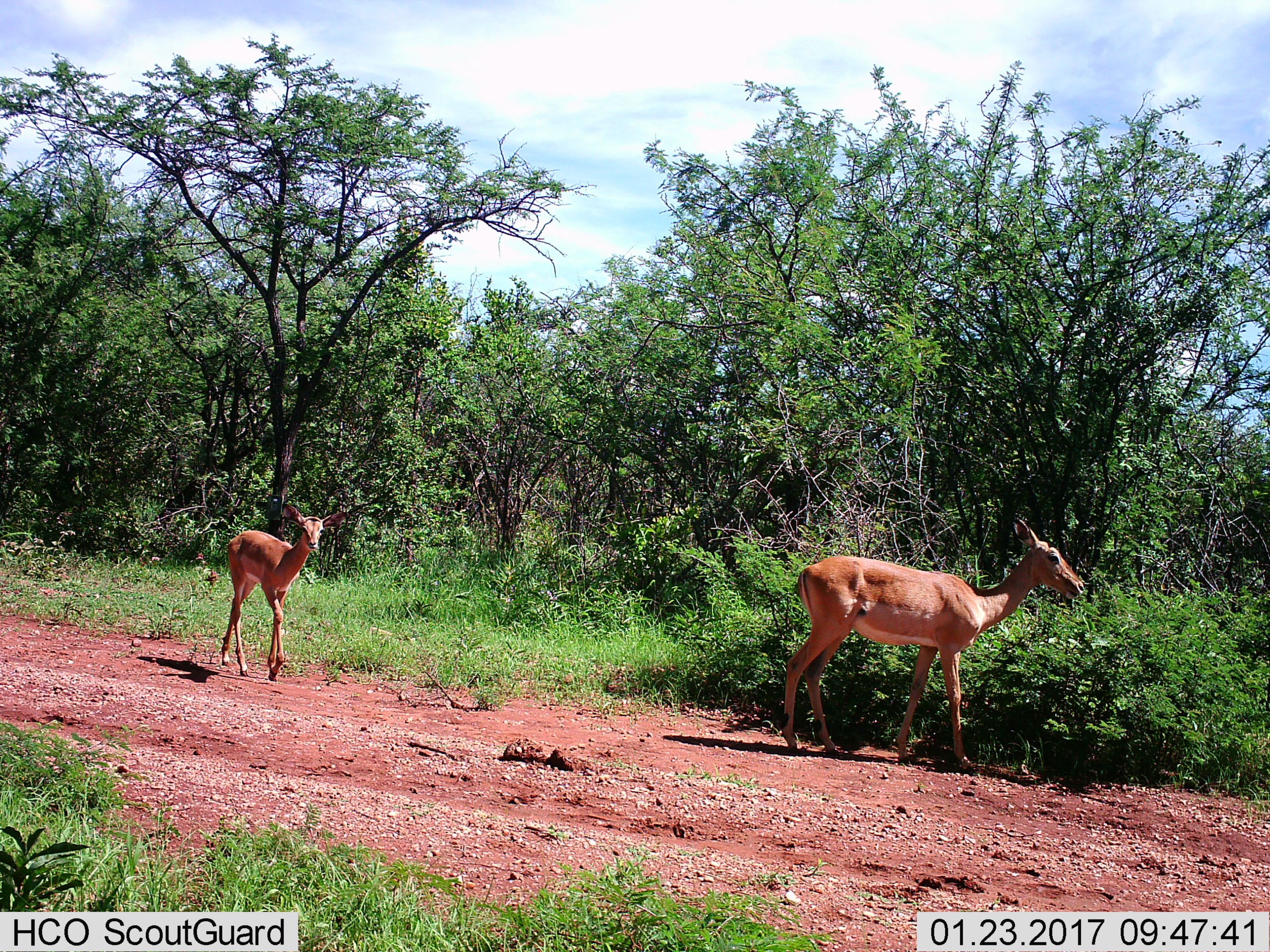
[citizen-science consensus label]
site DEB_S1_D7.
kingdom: Animalia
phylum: Chordata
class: Mammalia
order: Artiodactyla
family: Bovidae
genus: Aepyceros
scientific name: Aepyceros melampus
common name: impala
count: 2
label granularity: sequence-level